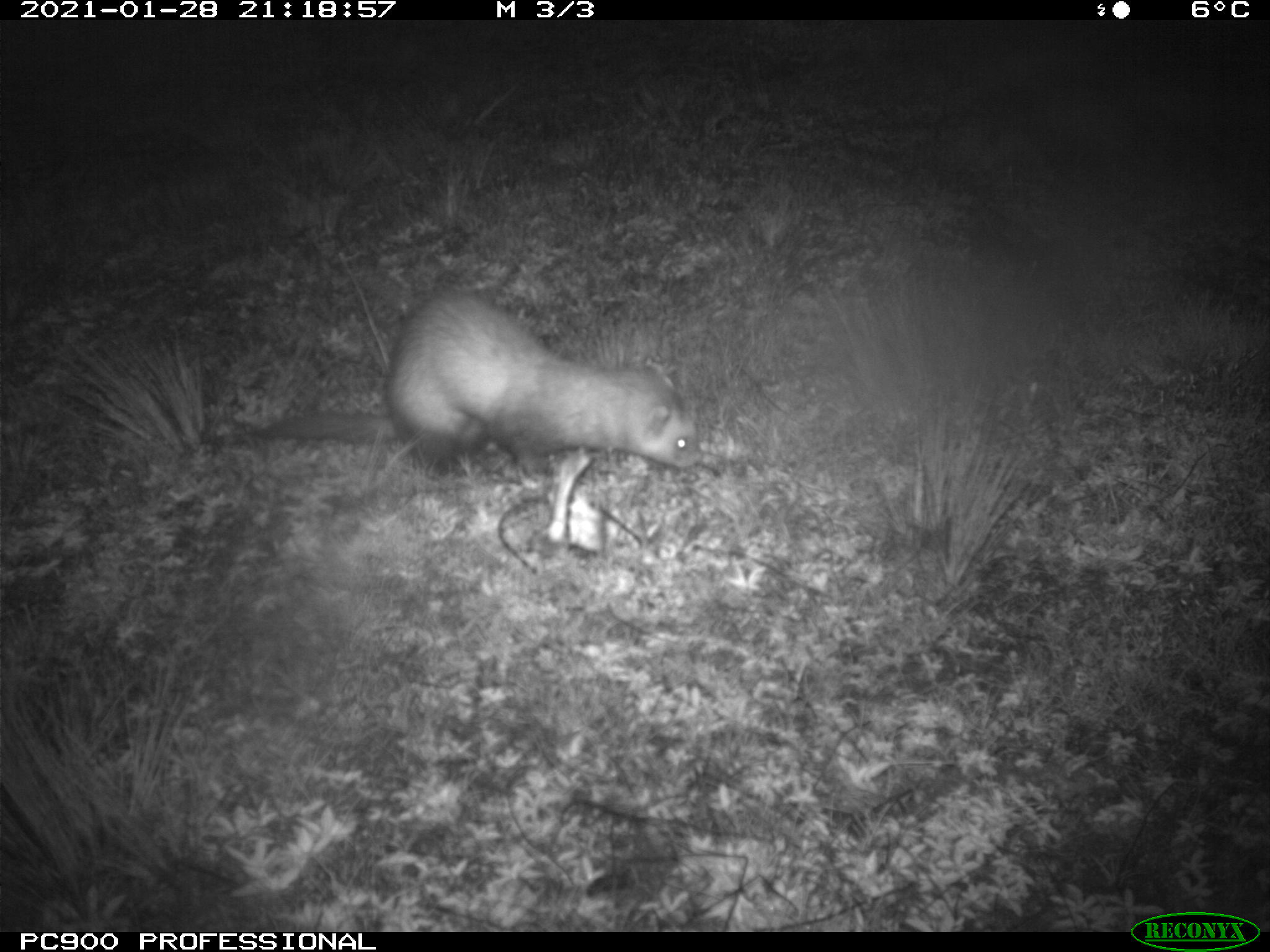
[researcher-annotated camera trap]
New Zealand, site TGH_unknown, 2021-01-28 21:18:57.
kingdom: Animalia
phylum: Chordata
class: Mammalia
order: Carnivora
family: Mustelidae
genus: Mustela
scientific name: Mustela furo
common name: ferret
Ferret (Mustela furo).